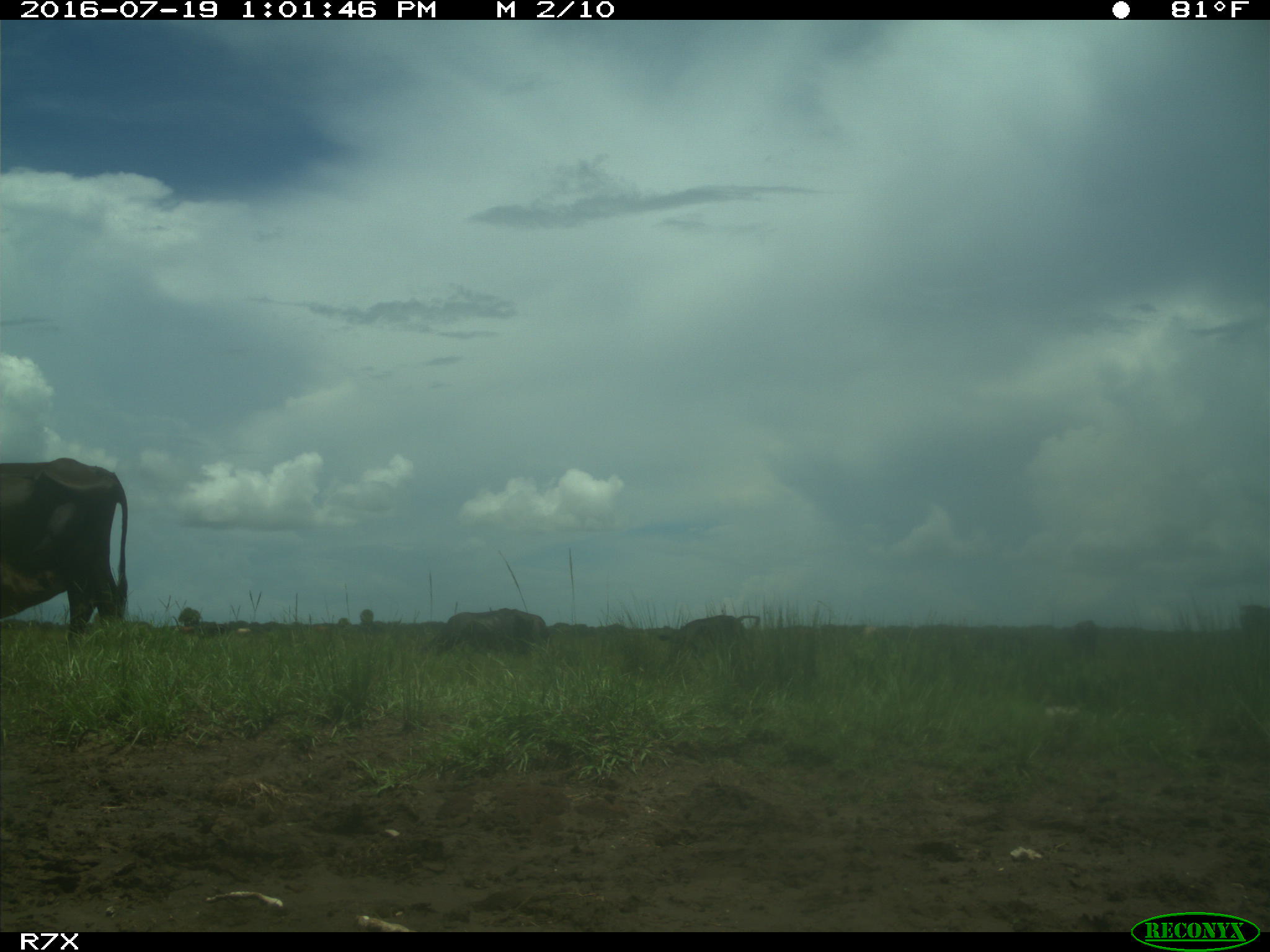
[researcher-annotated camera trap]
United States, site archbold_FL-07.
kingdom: Animalia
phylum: Chordata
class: Mammalia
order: Artiodactyla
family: Bovidae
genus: Bos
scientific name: Bos taurus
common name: domestic cow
Bos taurus (domestic cow).